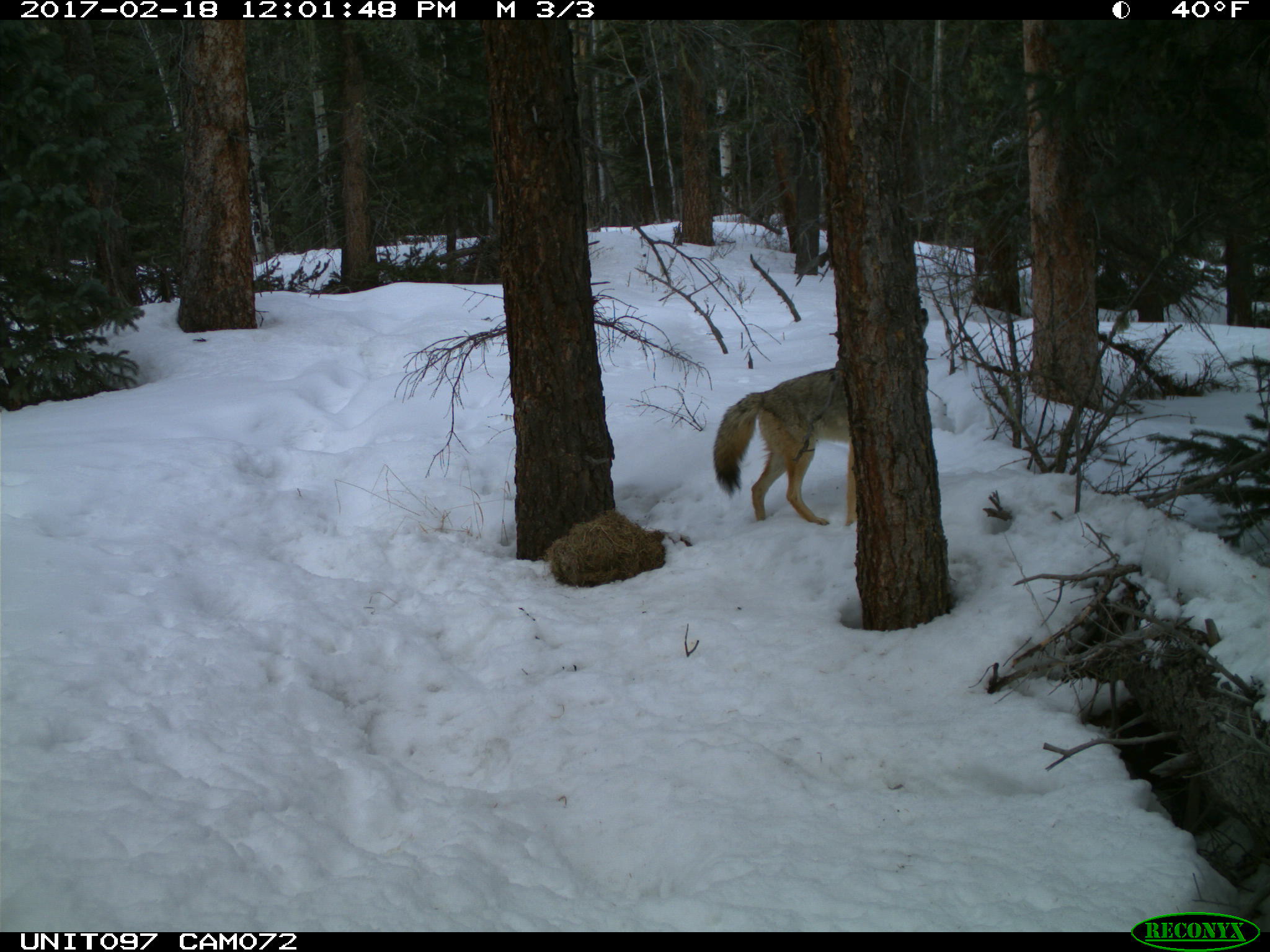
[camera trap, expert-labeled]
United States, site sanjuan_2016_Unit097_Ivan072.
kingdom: Animalia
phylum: Chordata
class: Mammalia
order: Carnivora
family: Canidae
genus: Canis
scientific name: Canis latrans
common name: coyote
Canis latrans (coyote).